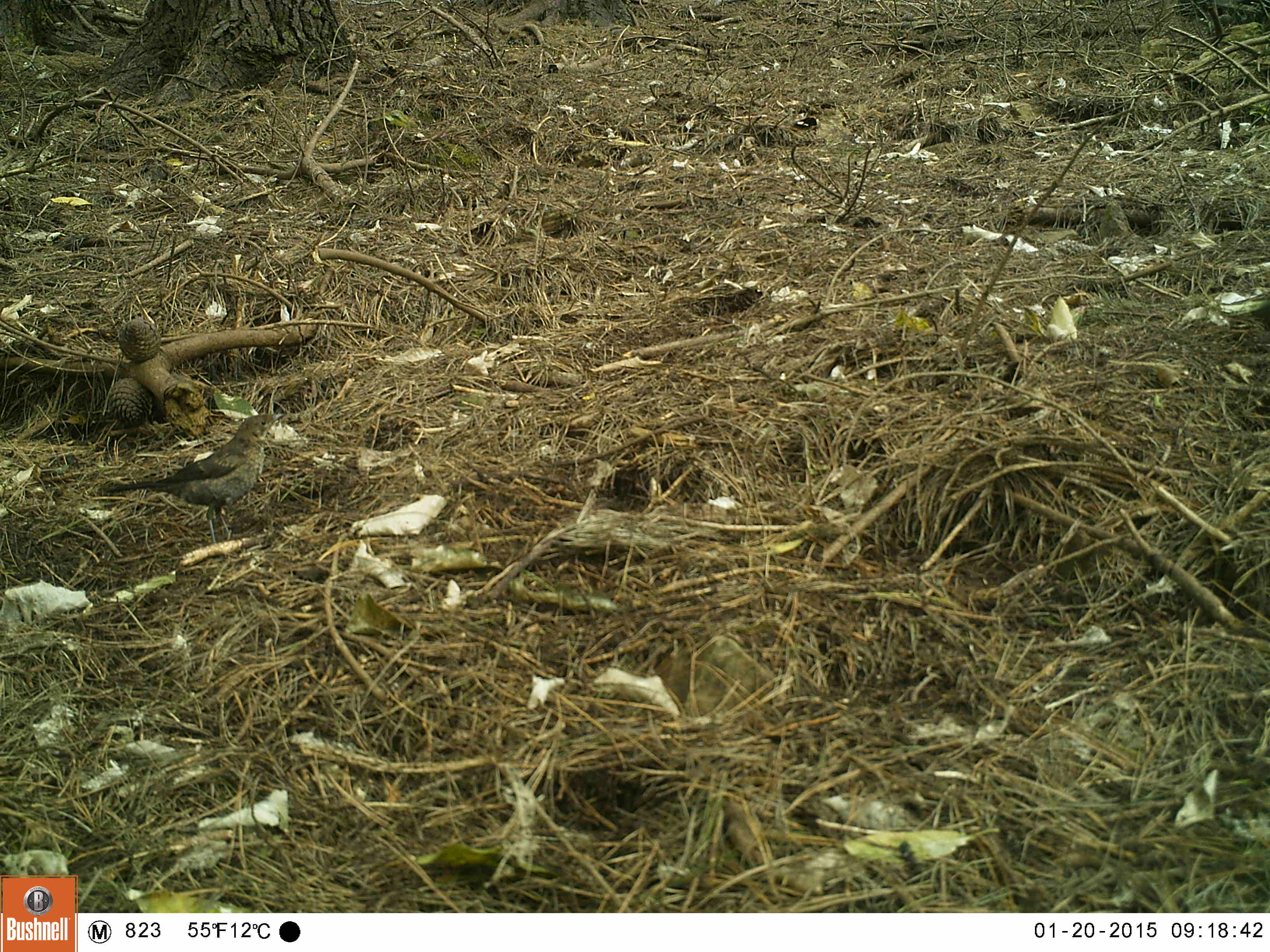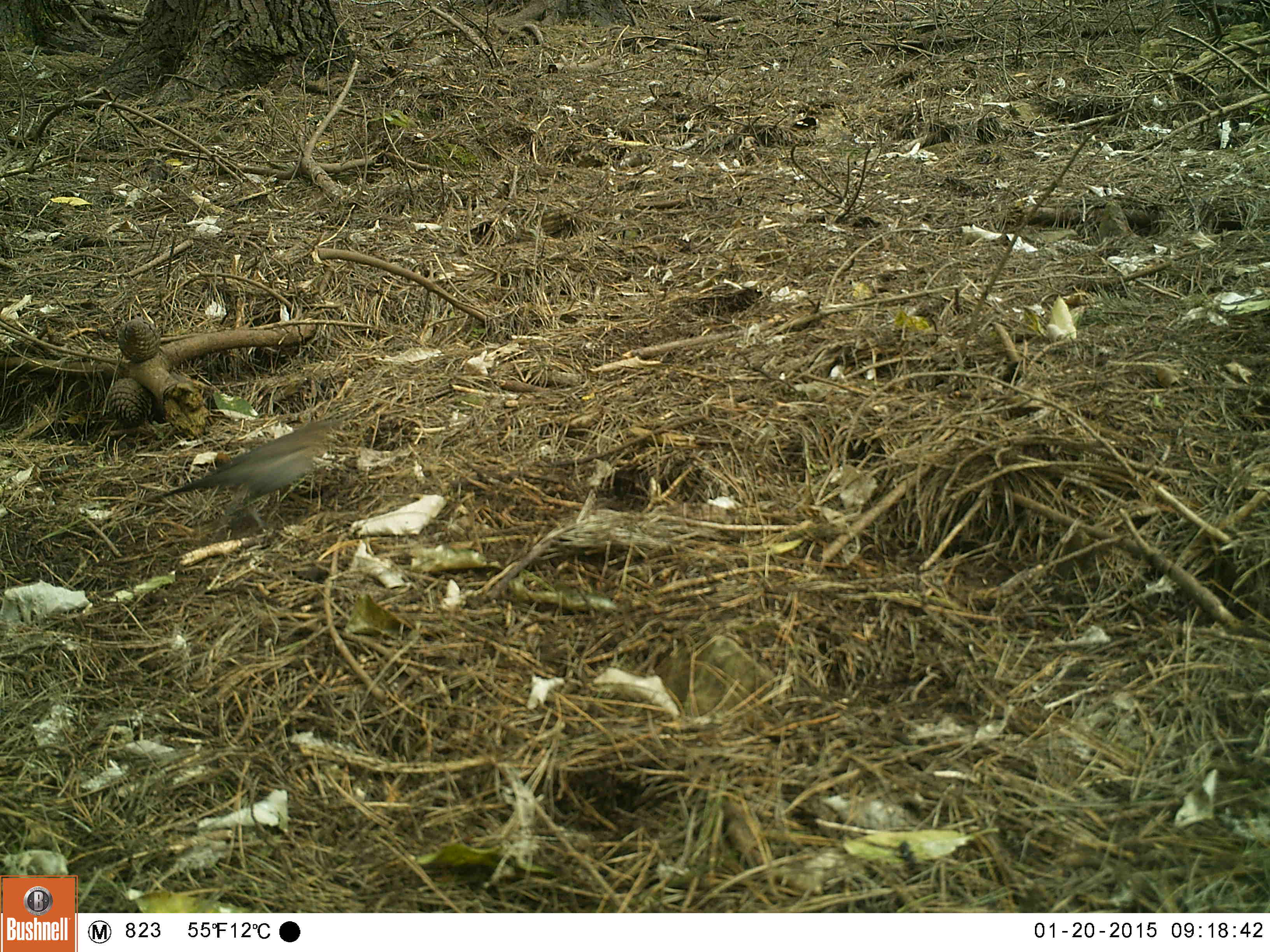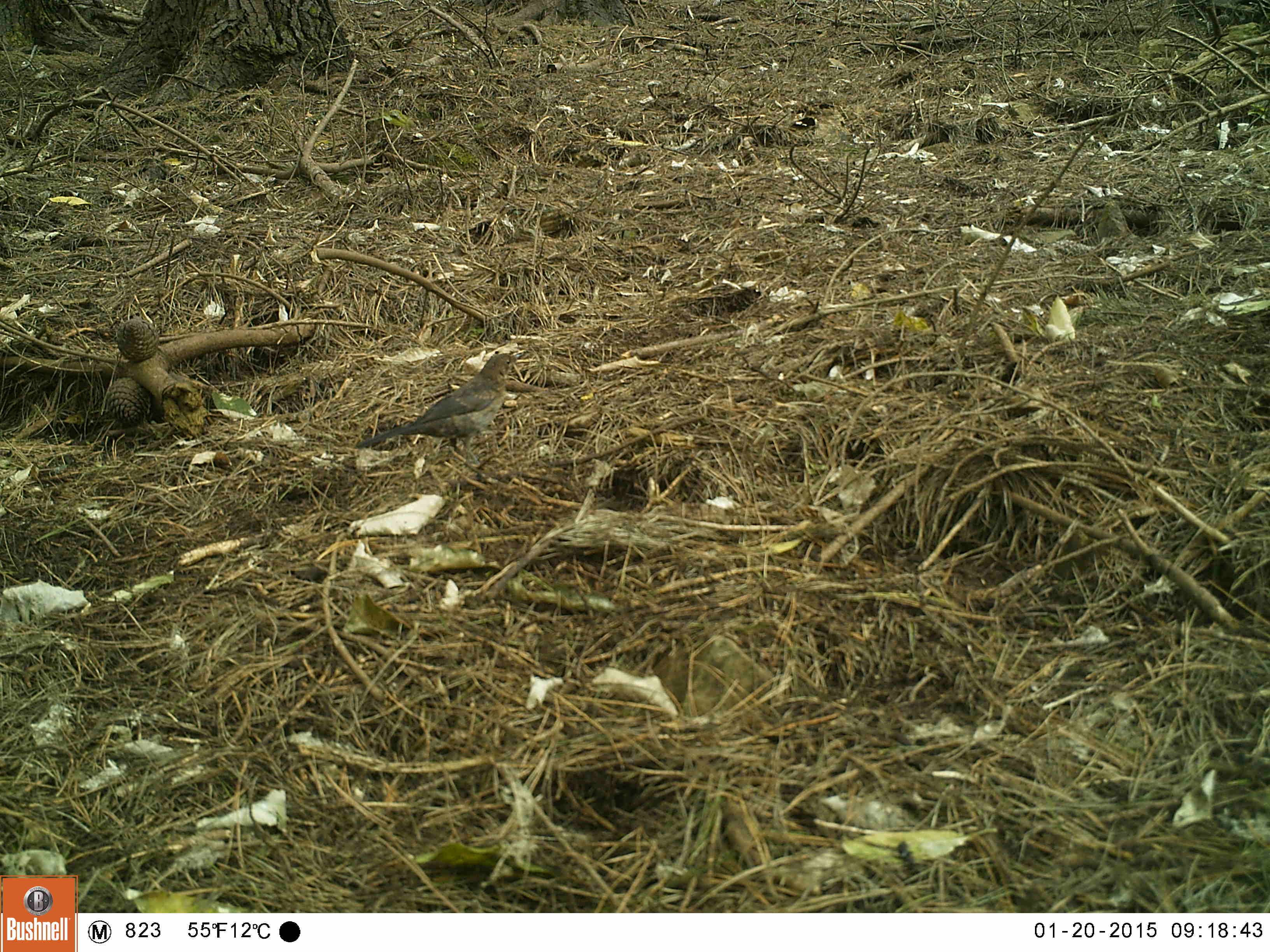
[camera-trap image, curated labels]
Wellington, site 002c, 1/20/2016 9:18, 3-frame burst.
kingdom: Animalia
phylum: Chordata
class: Aves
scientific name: Aves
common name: bird